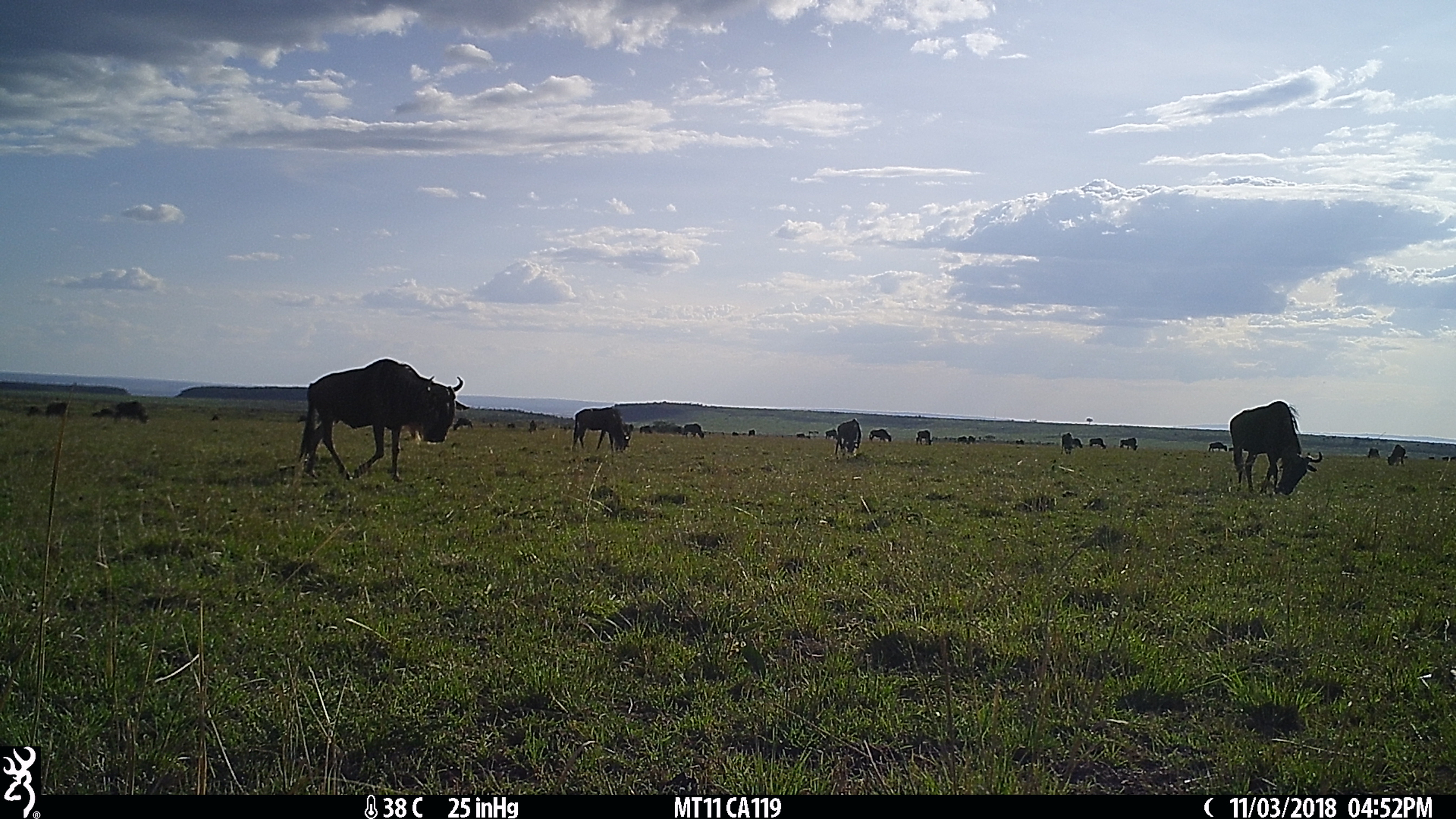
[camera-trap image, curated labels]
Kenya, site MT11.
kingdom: Animalia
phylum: Chordata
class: Mammalia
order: Artiodactyla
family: Bovidae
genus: Connochaetes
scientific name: Connochaetes taurinus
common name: blue wildebeest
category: wildebeest